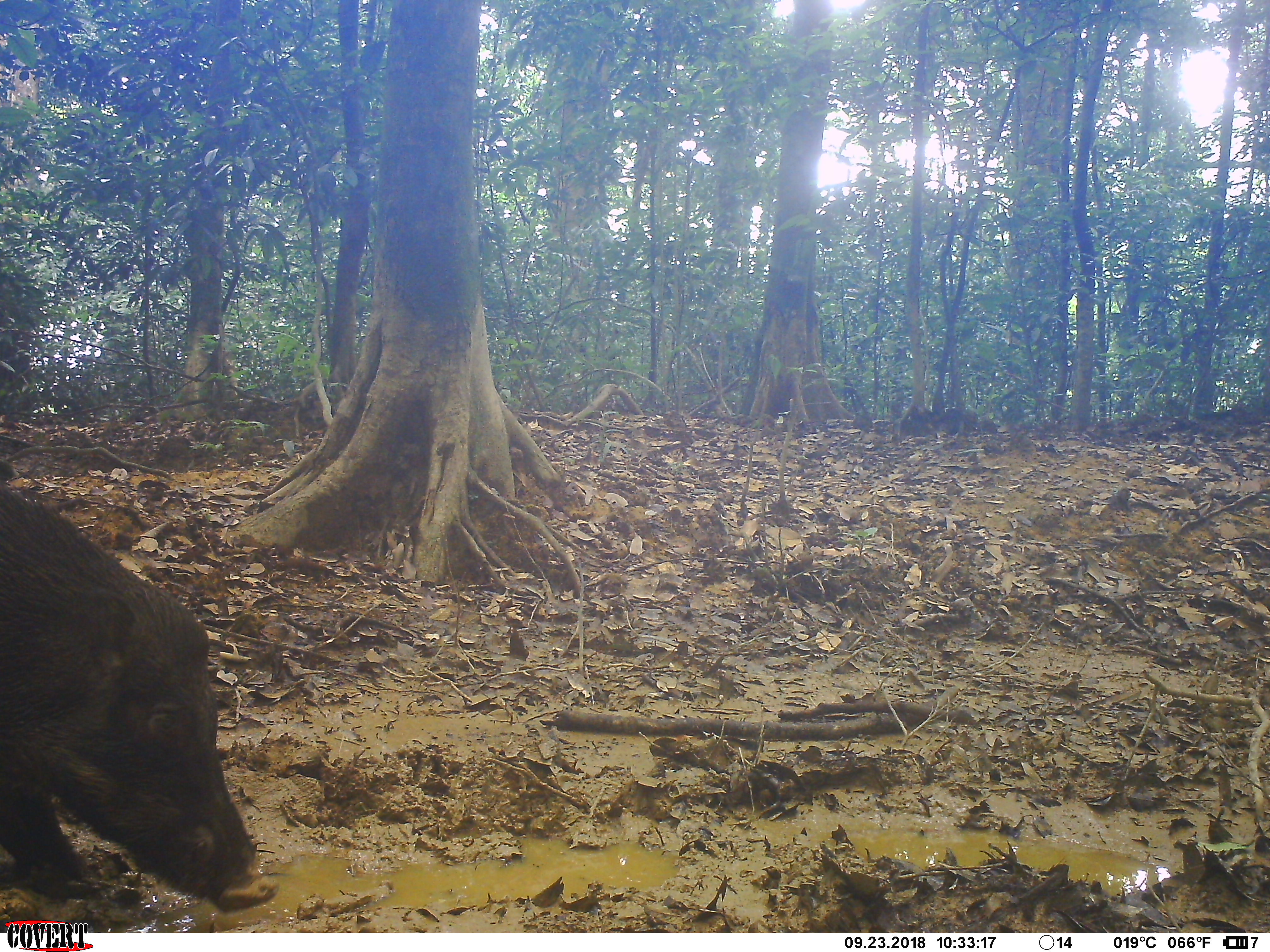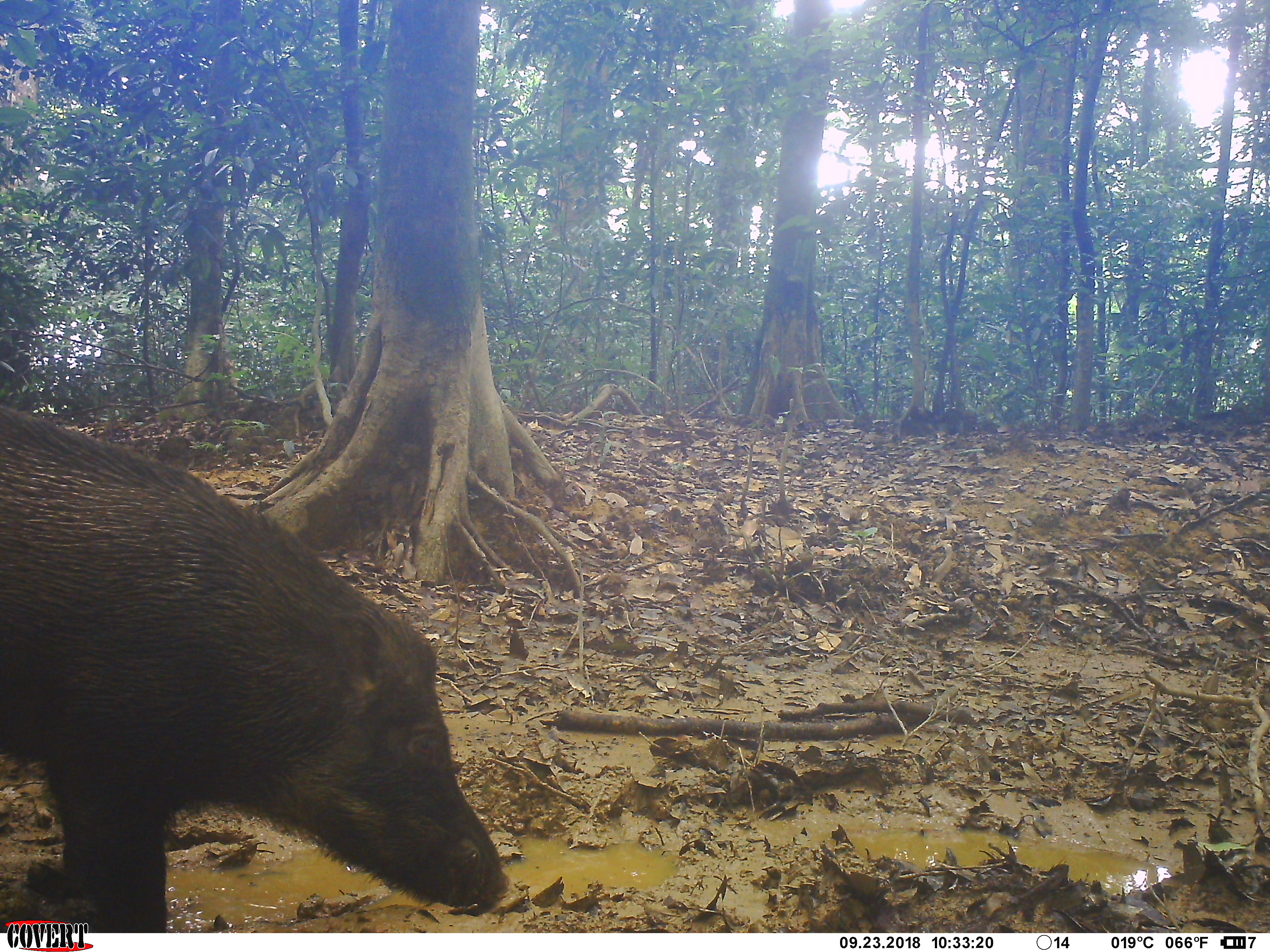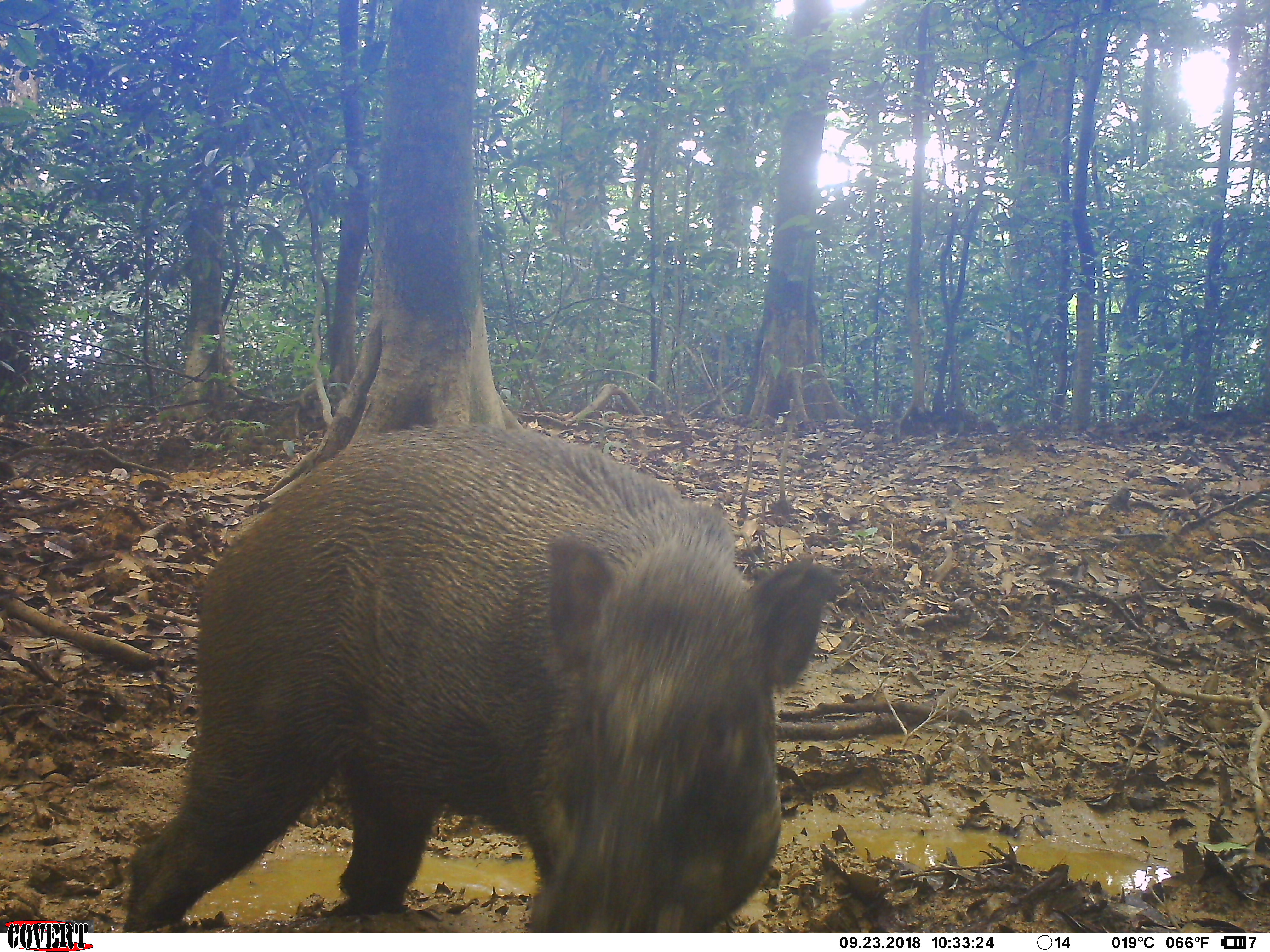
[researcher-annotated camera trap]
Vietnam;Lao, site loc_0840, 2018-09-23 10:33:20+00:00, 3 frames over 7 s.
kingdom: Animalia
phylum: Chordata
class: Mammalia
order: Artiodactyla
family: Suidae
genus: Sus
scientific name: Sus scrofa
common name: eurasian wild pig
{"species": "eurasian wild pig (Sus scrofa)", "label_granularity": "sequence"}